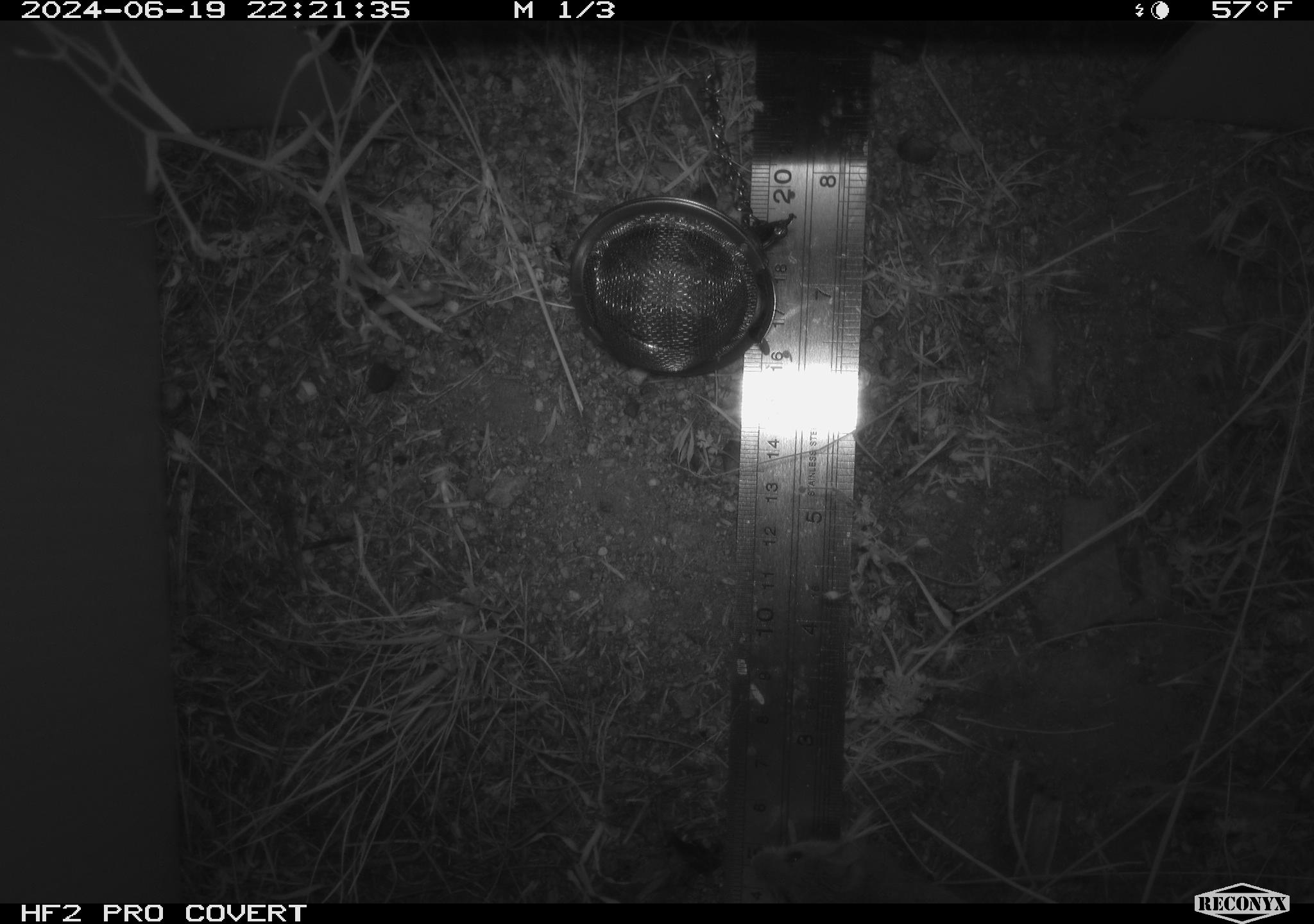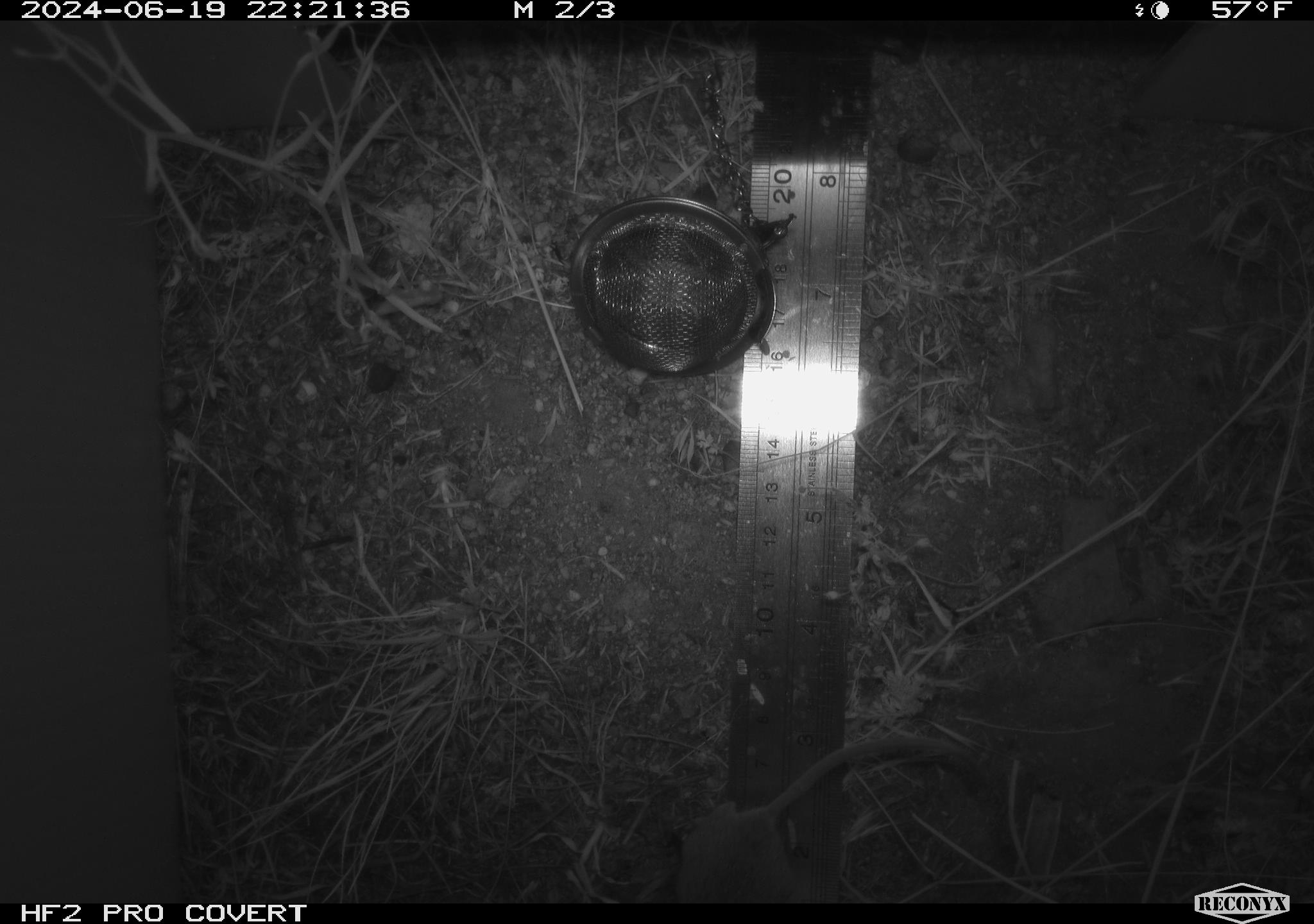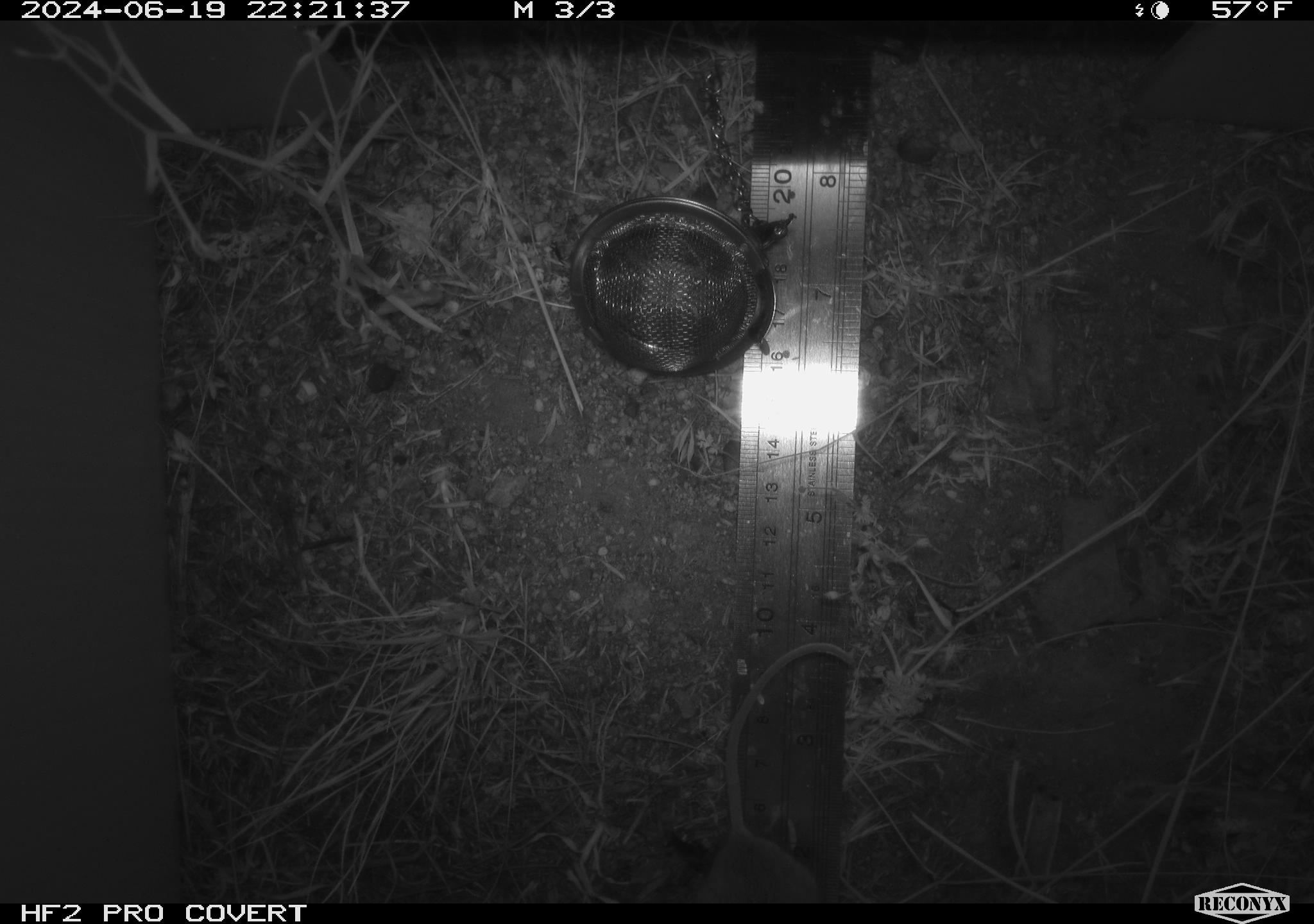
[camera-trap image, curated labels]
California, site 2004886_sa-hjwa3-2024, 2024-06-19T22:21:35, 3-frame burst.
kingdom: Animalia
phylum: Chordata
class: Mammalia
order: Rodentia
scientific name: Rodentia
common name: rodent